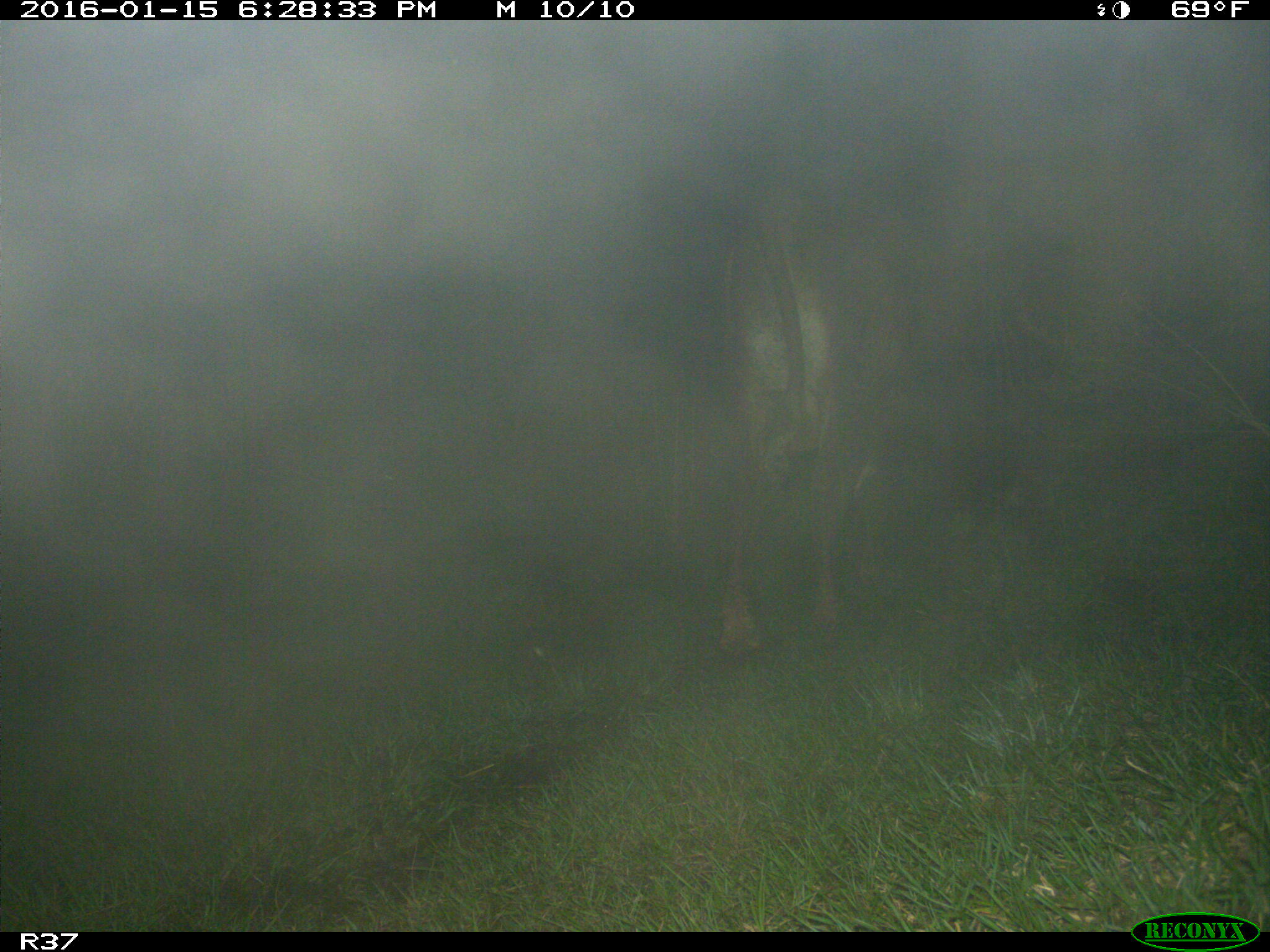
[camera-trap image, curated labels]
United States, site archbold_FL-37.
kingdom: Animalia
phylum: Chordata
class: Mammalia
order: Artiodactyla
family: Bovidae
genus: Bos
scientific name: Bos taurus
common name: domestic cow